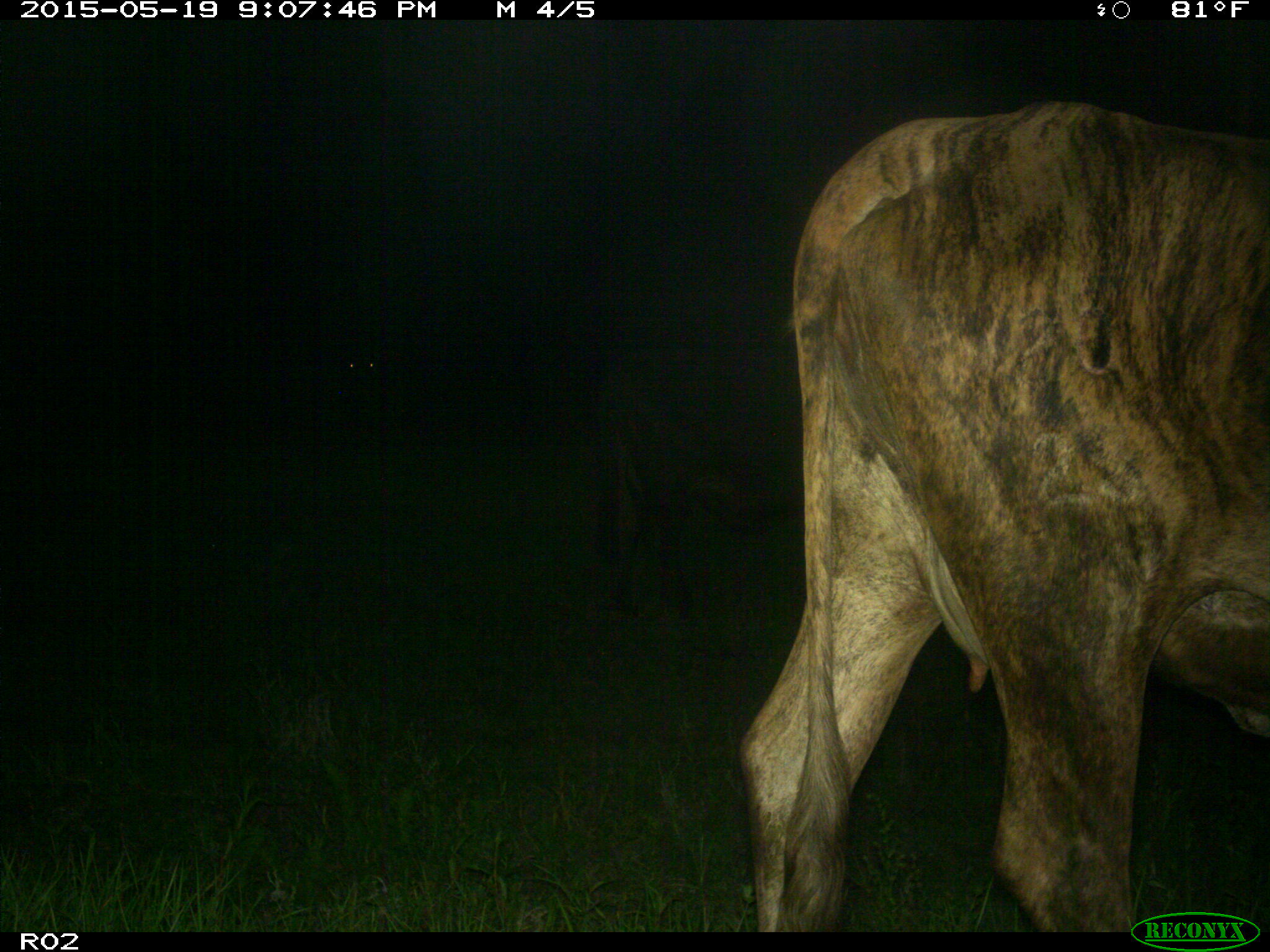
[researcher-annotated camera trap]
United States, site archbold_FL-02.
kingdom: Animalia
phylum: Chordata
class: Mammalia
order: Artiodactyla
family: Bovidae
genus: Bos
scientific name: Bos taurus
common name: domestic cow